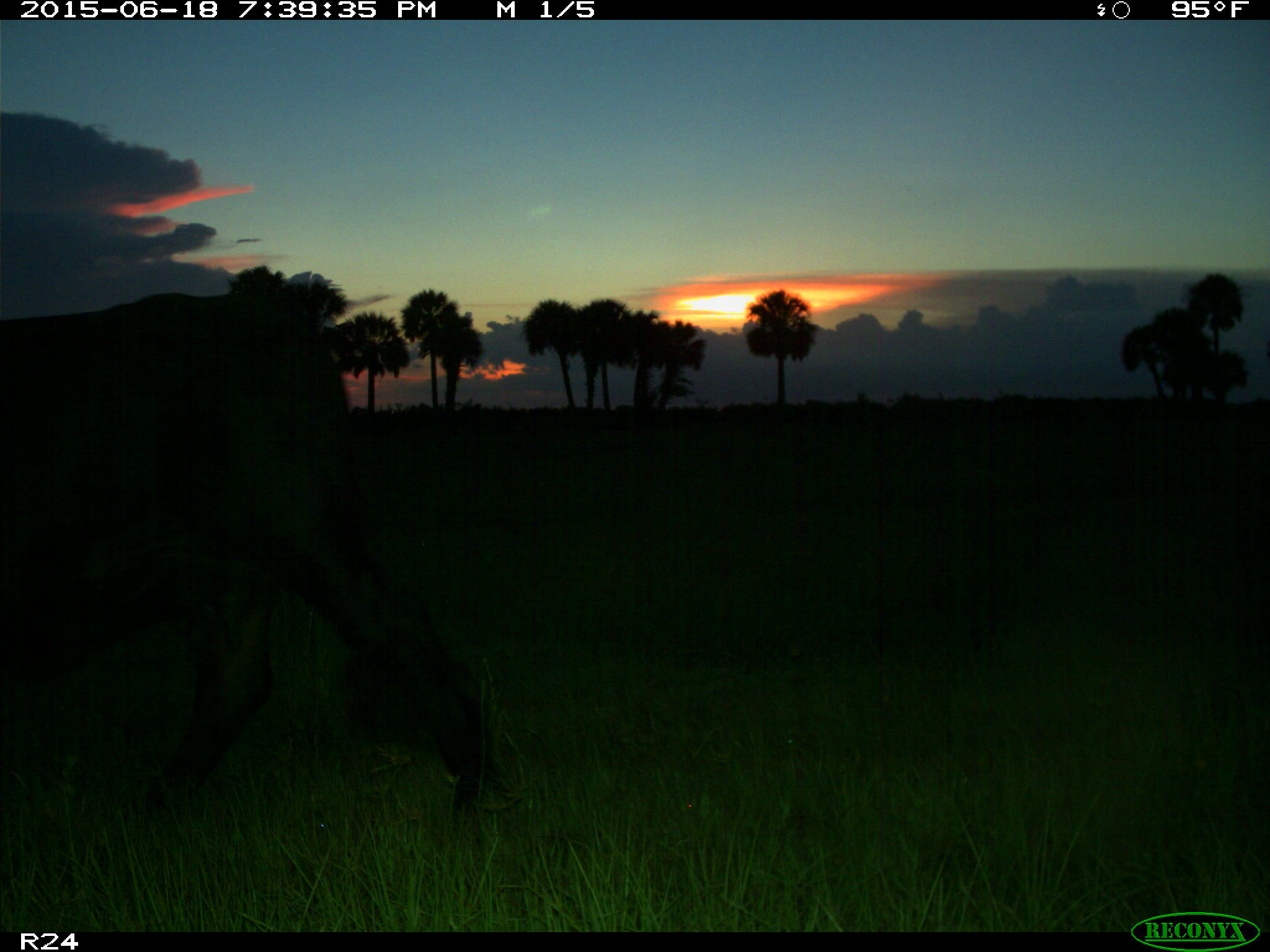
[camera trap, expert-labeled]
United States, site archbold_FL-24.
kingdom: Animalia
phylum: Chordata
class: Mammalia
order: Artiodactyla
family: Bovidae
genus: Bos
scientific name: Bos taurus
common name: domestic cow